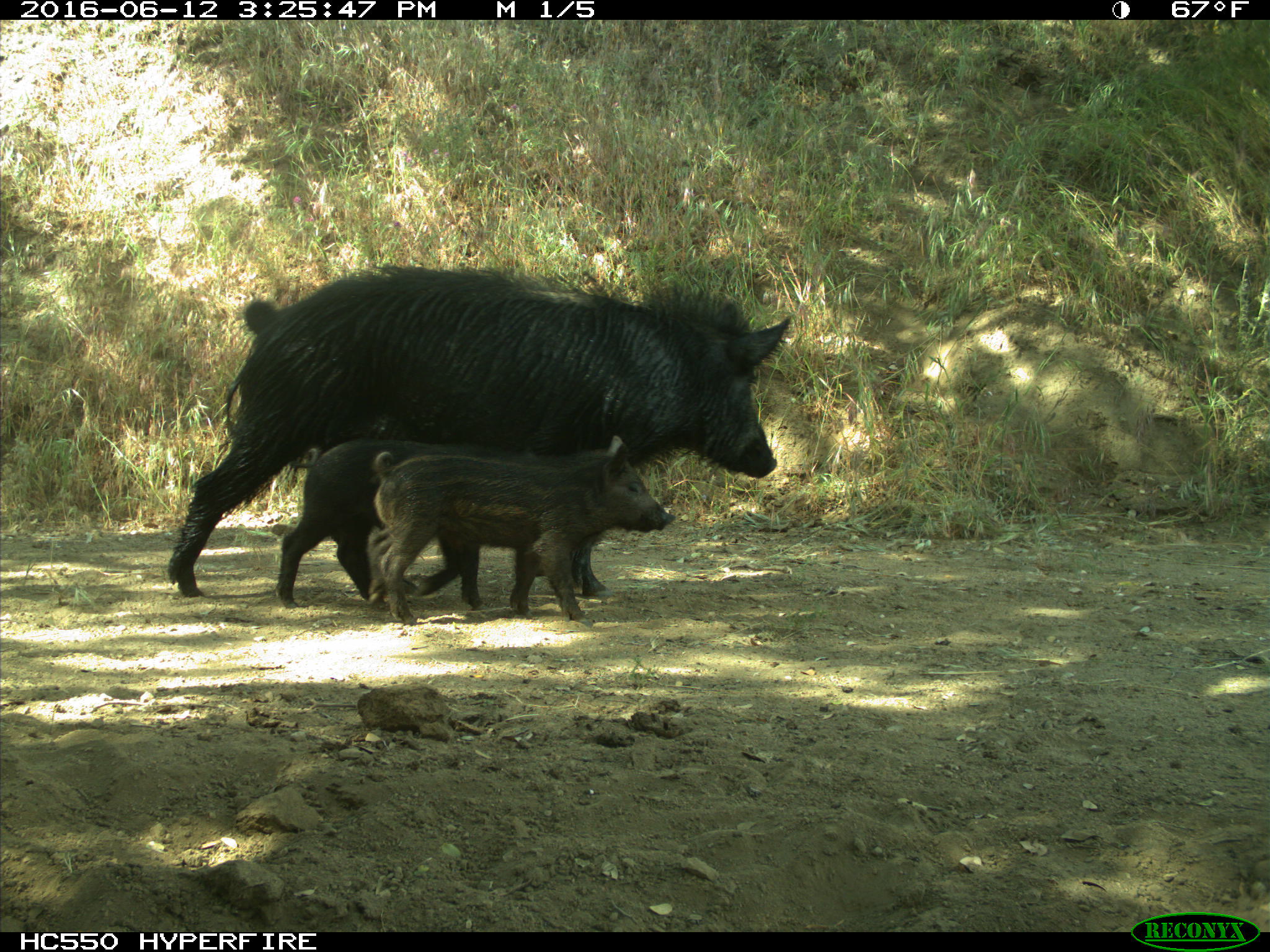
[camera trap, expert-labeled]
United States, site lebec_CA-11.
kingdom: Animalia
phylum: Chordata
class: Mammalia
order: Artiodactyla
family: Suidae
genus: Sus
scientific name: Sus scrofa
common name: wild boar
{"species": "Sus scrofa (wild boar)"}